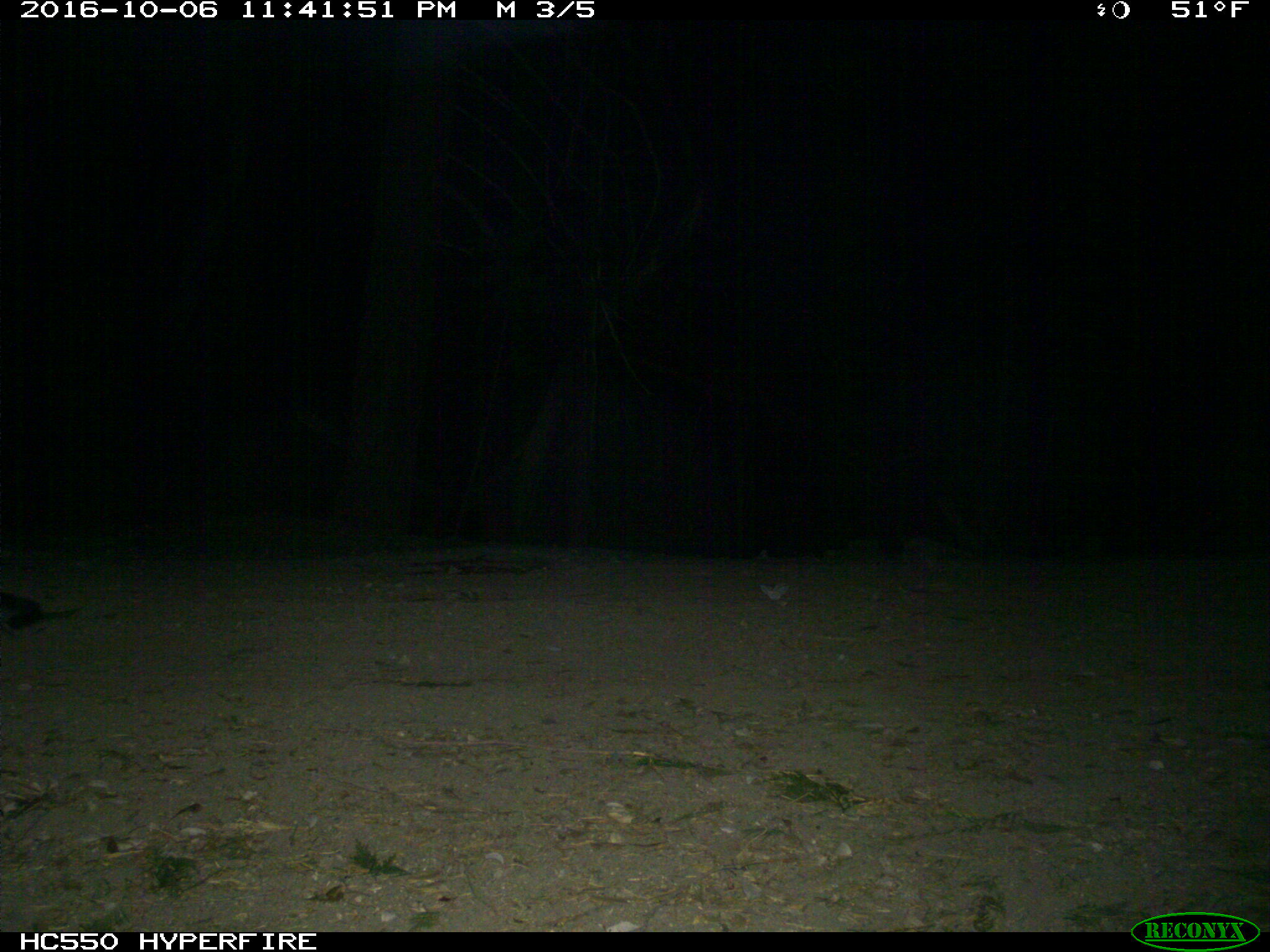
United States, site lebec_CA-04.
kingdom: Animalia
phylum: Chordata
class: Mammalia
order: Carnivora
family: Canidae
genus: Urocyon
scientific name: Urocyon cinereoargenteus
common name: gray fox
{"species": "Urocyon cinereoargenteus (gray fox)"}